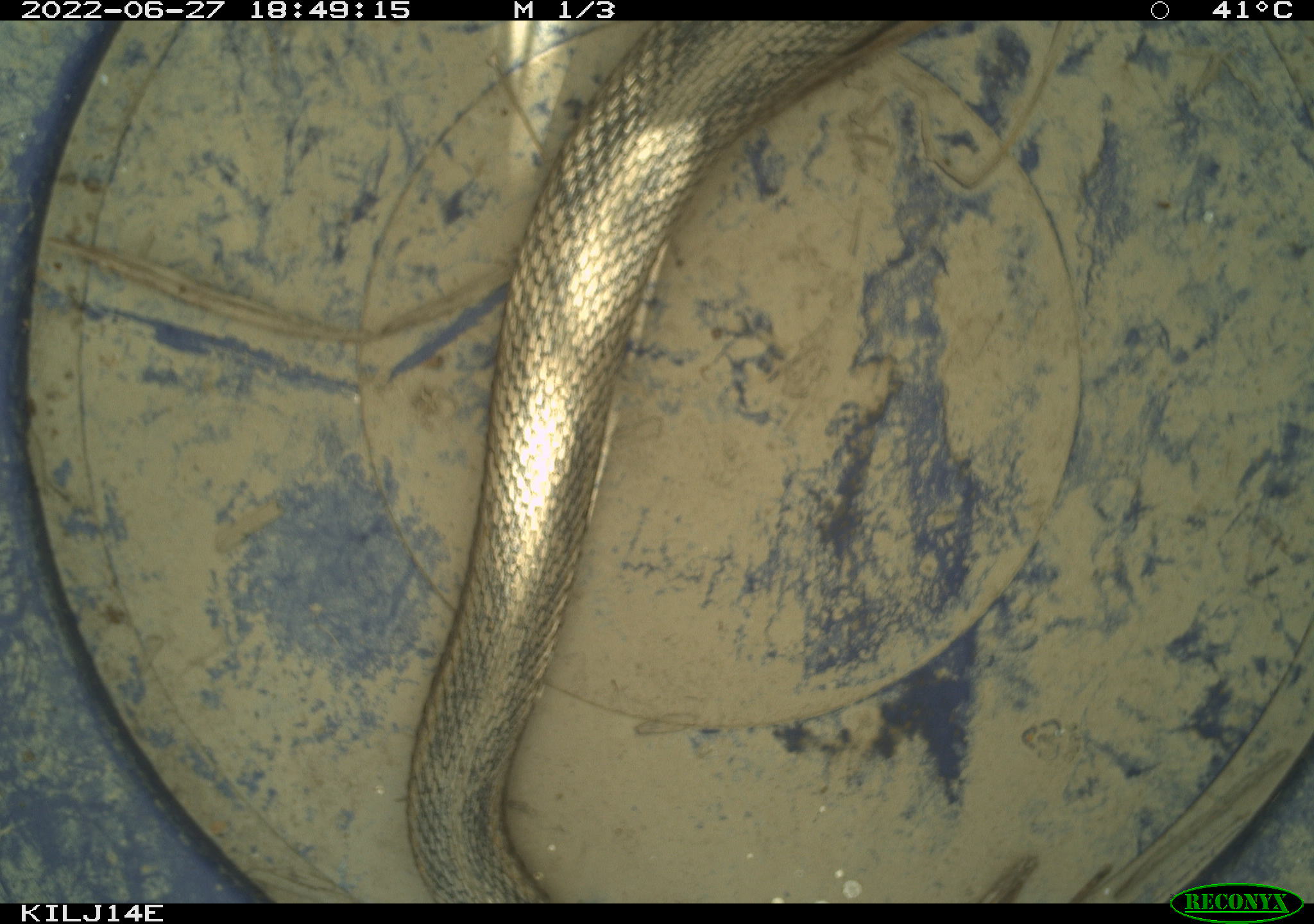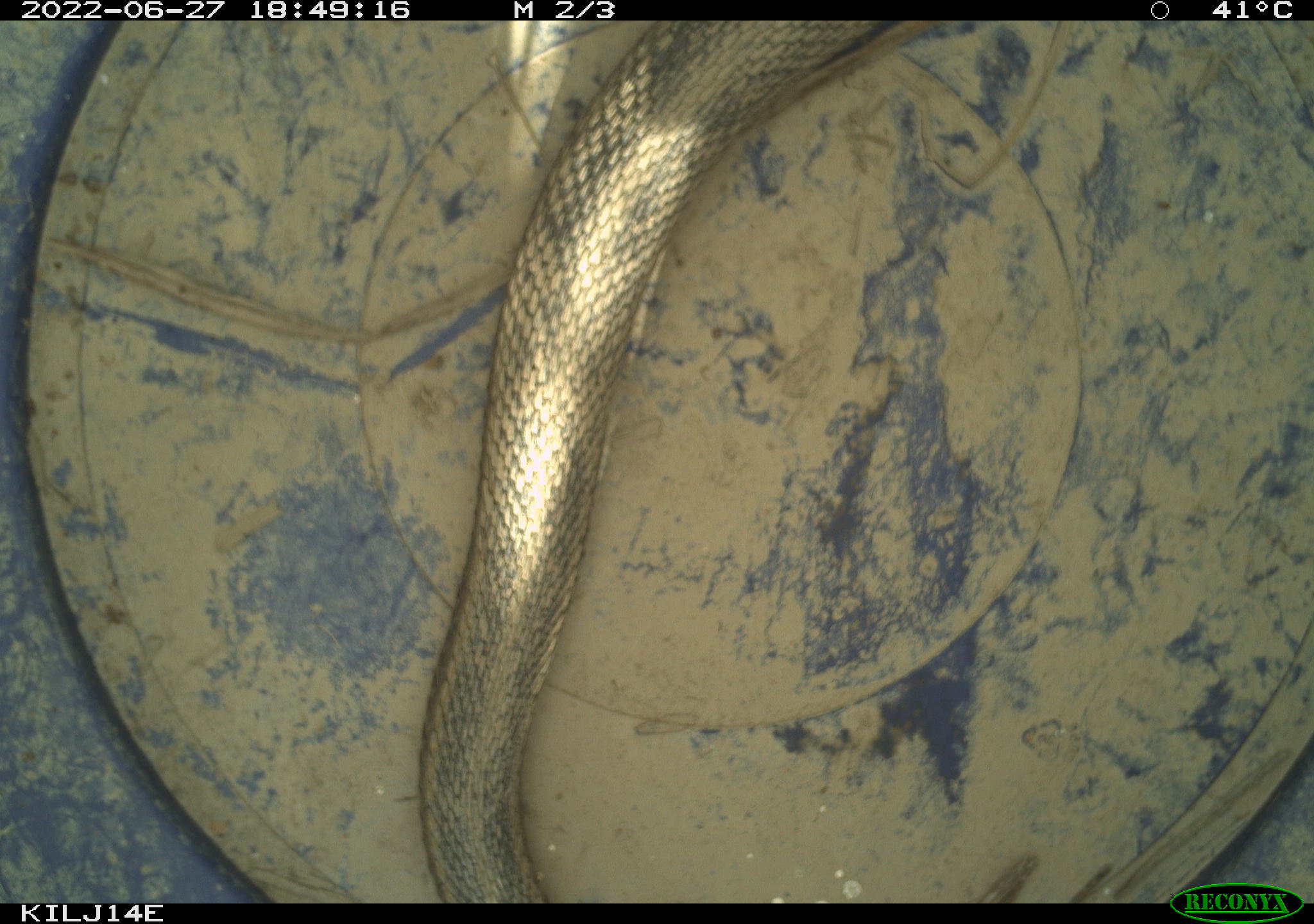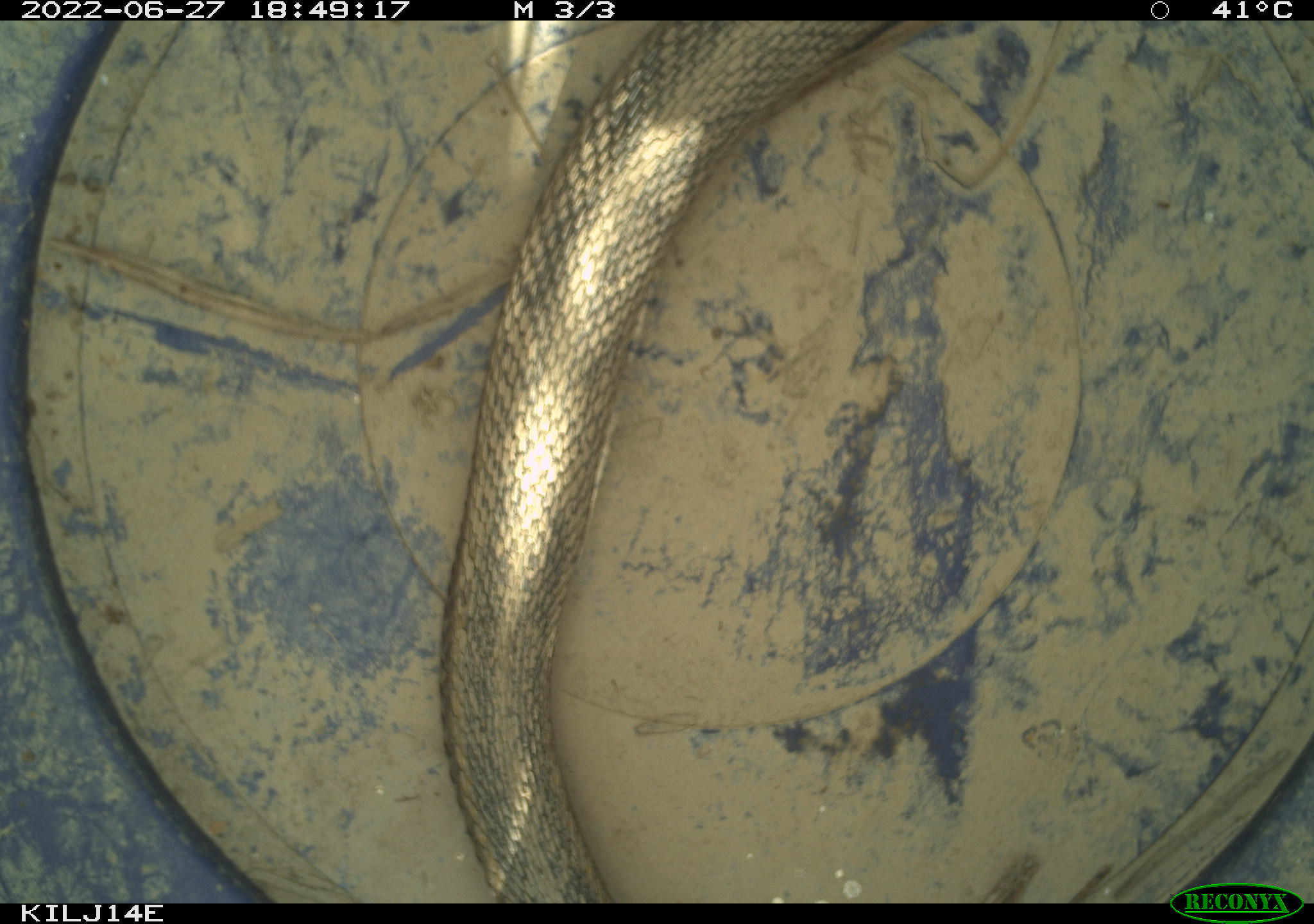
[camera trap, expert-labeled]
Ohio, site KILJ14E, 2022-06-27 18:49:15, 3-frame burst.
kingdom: Animalia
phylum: Chordata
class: Reptilia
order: Squamata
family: Colubridae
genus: Thamnophis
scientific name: Thamnophis sirtalis sirtalis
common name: eastern gartersnake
Eastern gartersnake (Thamnophis sirtalis sirtalis).